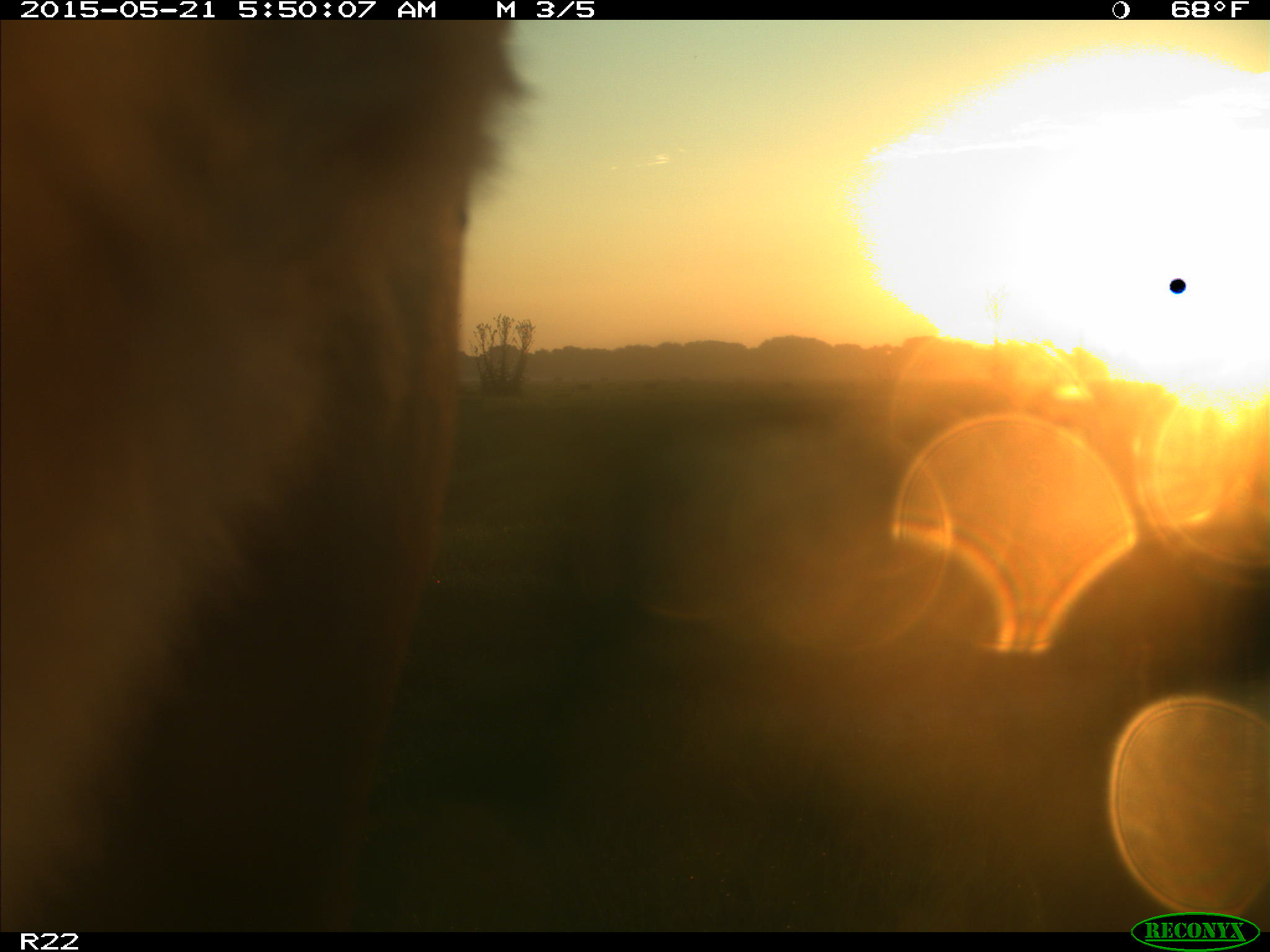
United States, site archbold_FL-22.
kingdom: Animalia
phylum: Chordata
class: Mammalia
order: Artiodactyla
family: Bovidae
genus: Bos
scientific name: Bos taurus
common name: domestic cow